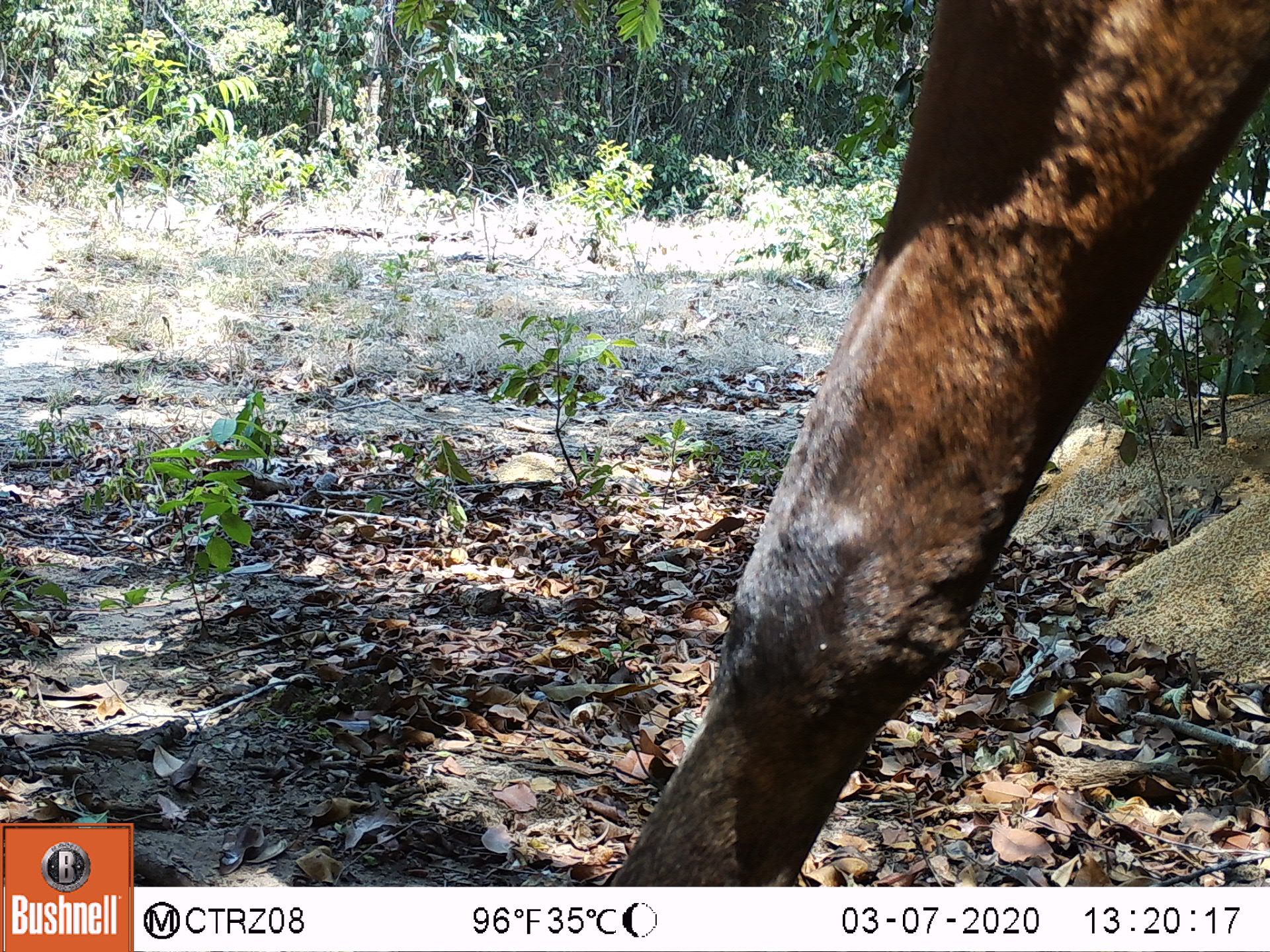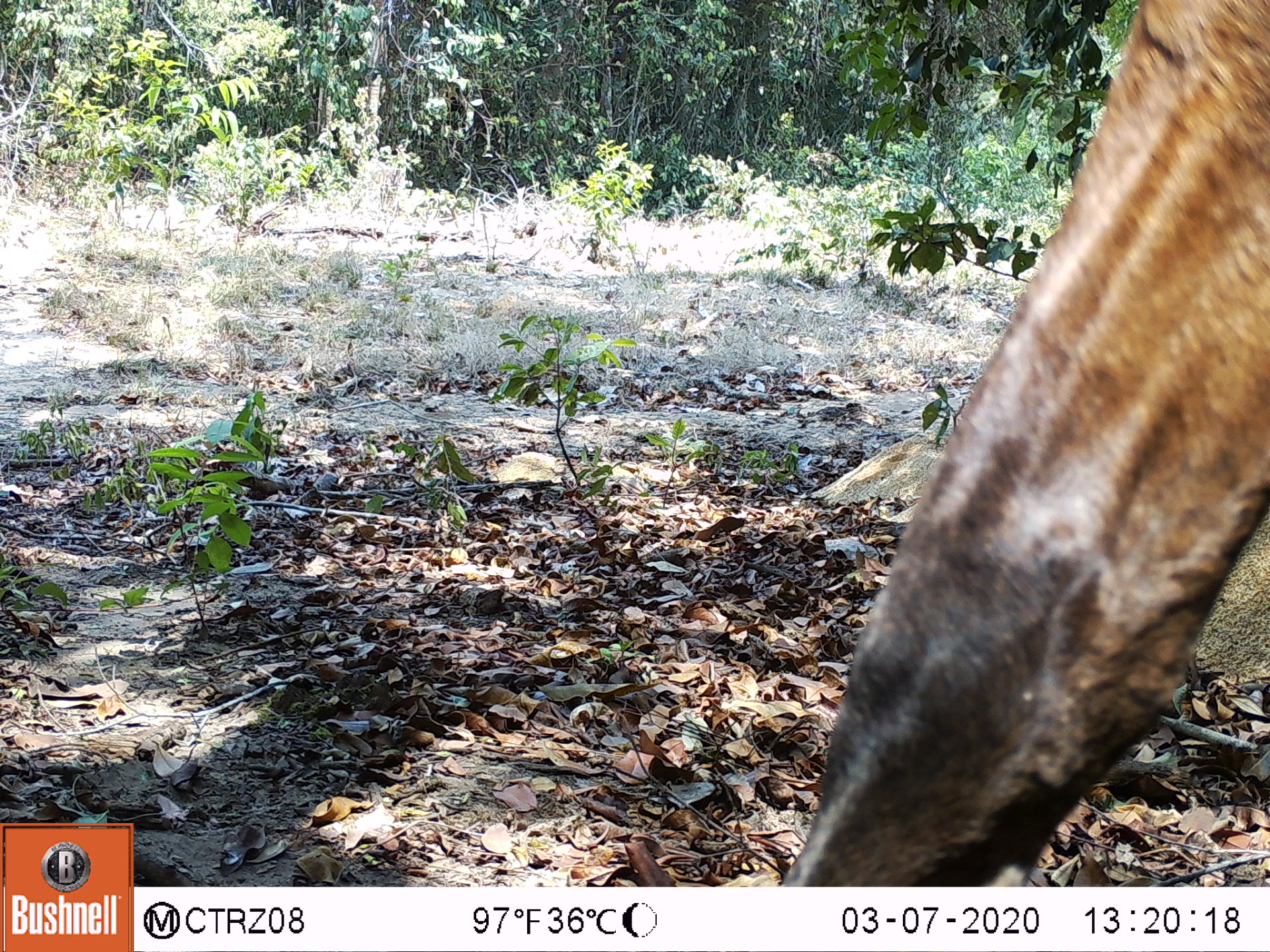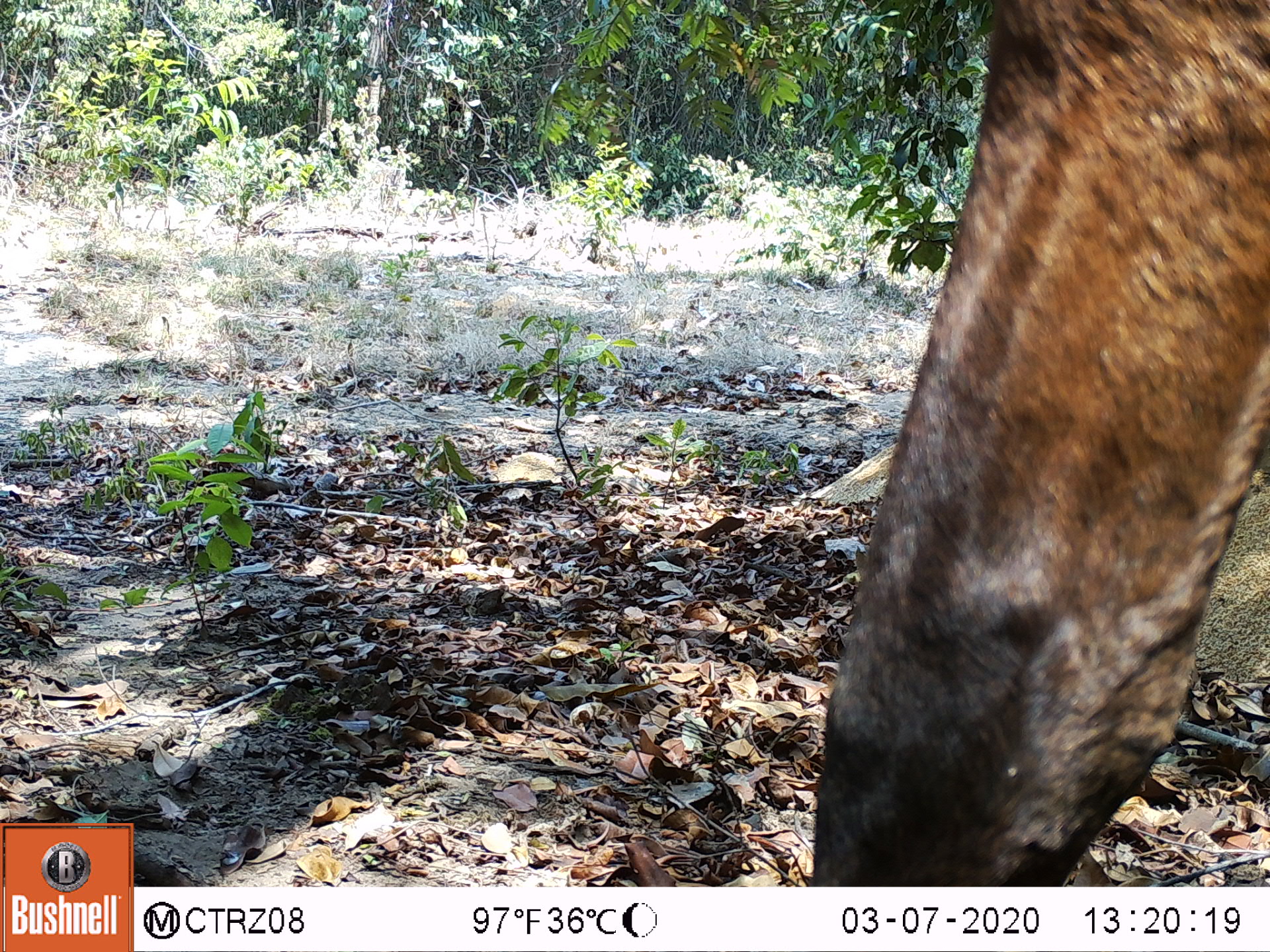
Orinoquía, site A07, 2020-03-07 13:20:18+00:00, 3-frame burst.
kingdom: Animalia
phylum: Chordata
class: Mammalia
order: Perissodactyla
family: Equidae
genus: Equus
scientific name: Equus caballus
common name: domestic horse